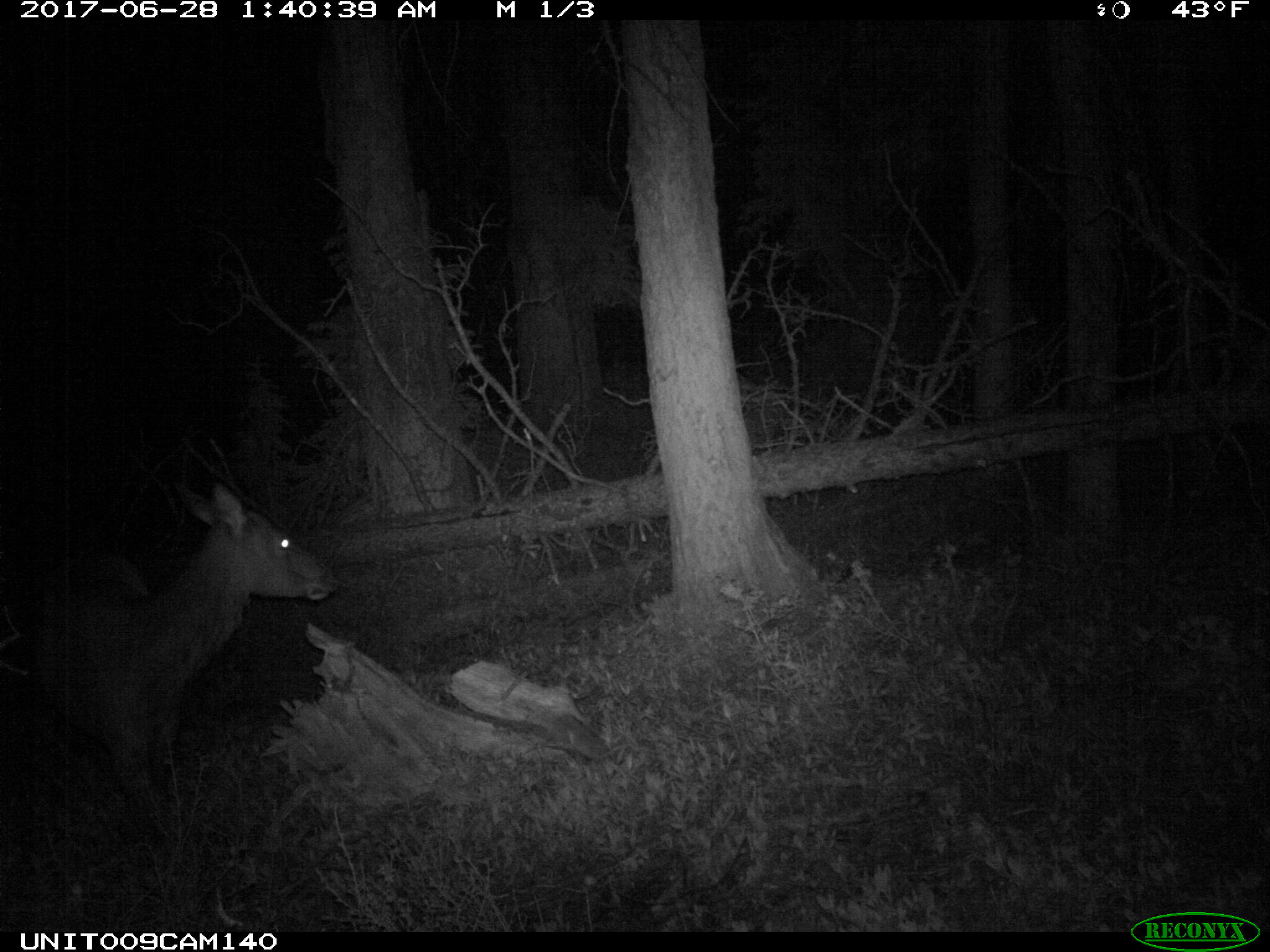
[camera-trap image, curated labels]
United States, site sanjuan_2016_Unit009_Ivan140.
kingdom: Animalia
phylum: Chordata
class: Mammalia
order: Artiodactyla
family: Cervidae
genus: Cervus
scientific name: Cervus elaphus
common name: red deer